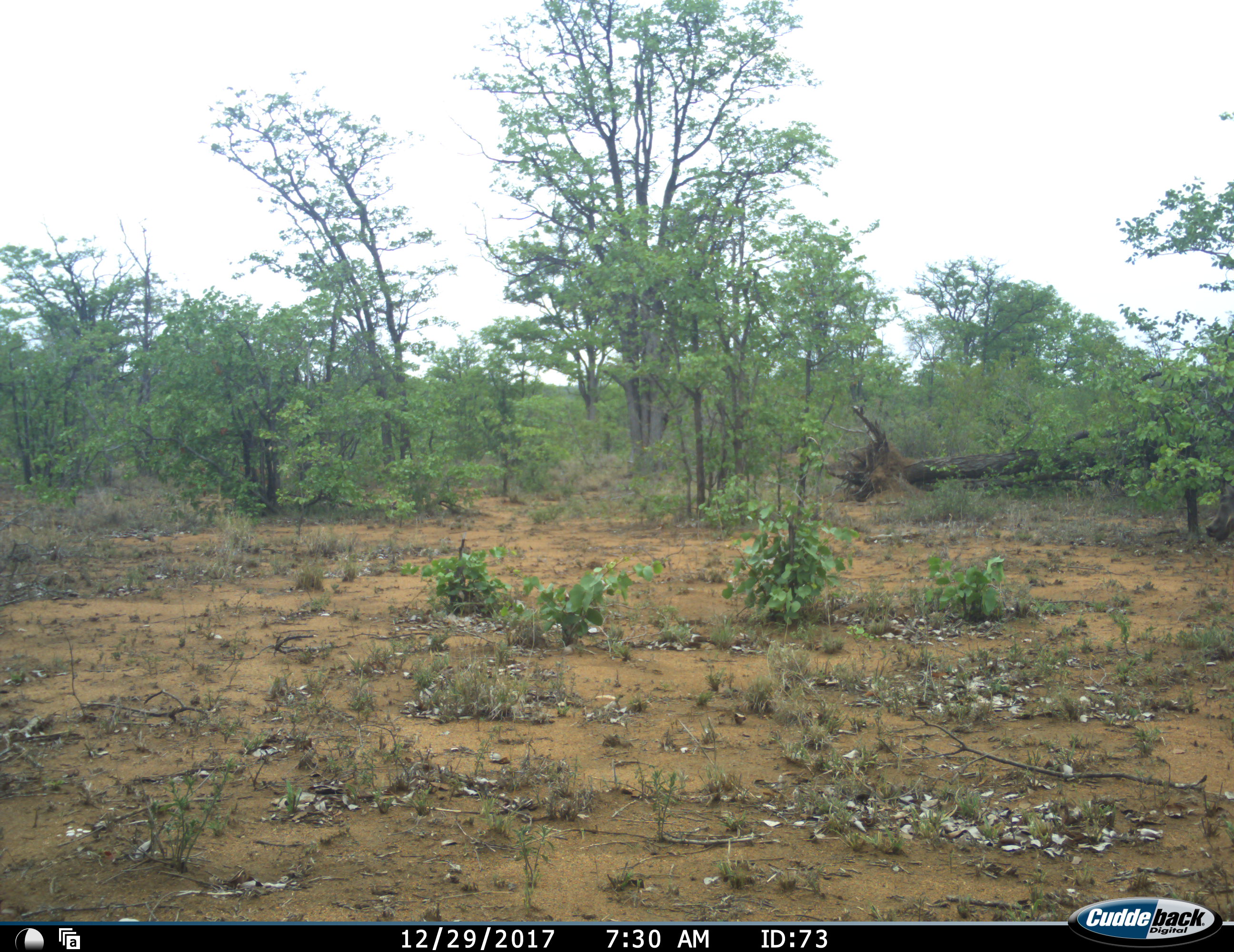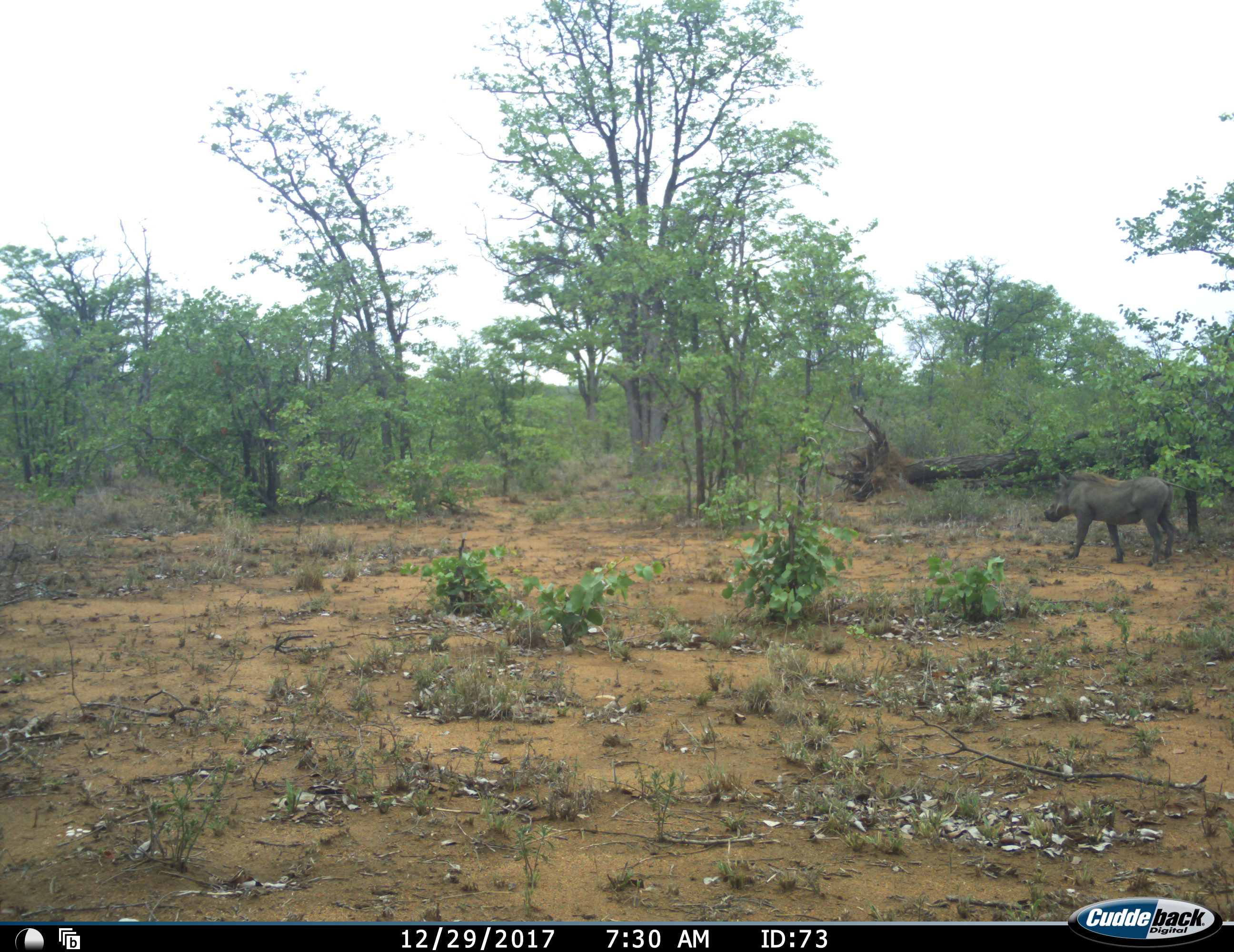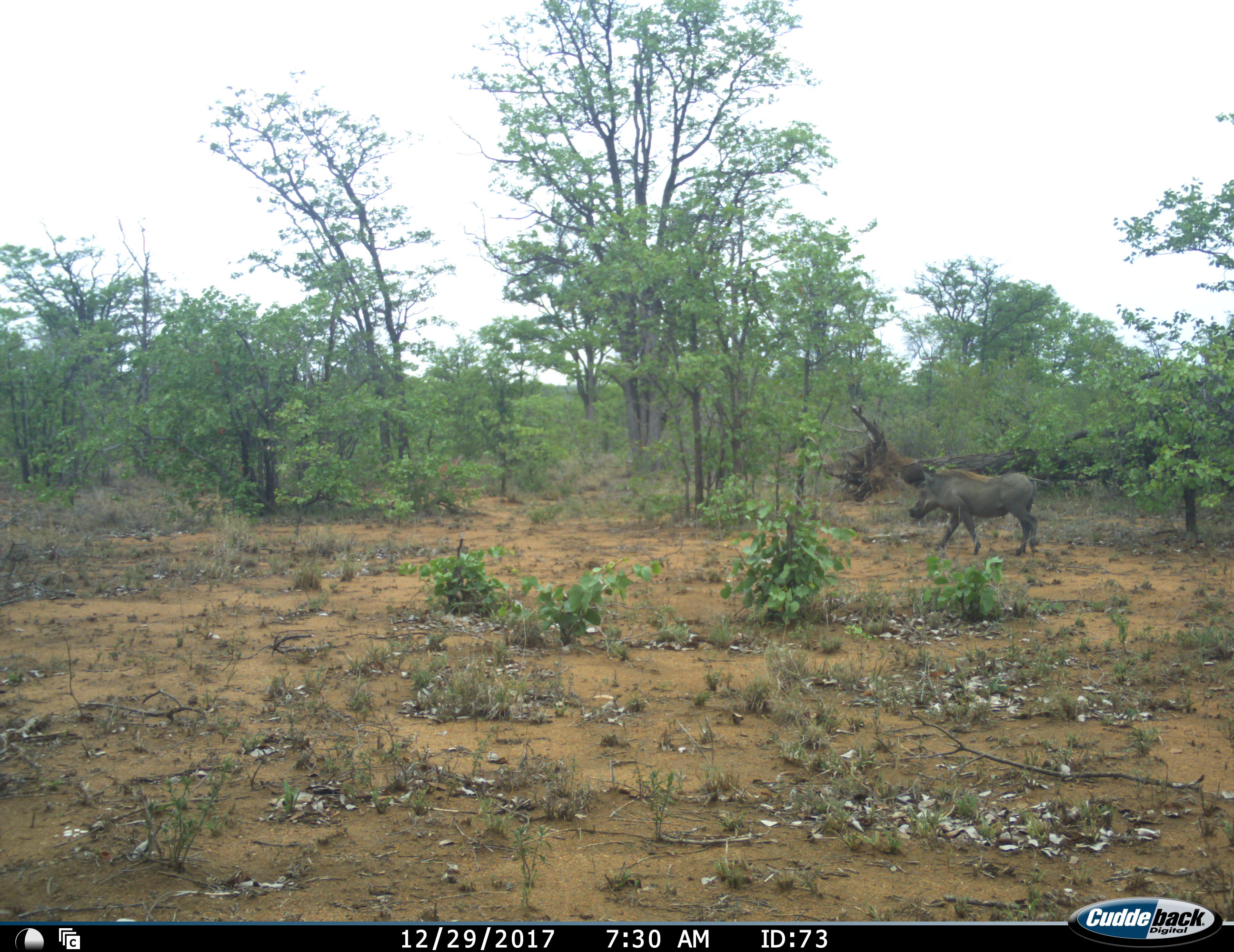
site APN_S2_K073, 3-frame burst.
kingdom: Animalia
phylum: Chordata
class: Mammalia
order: Artiodactyla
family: Suidae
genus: Phacochoerus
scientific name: Phacochoerus africanus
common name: warthog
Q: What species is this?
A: Warthog (Phacochoerus africanus).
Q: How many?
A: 1.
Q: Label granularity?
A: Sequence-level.